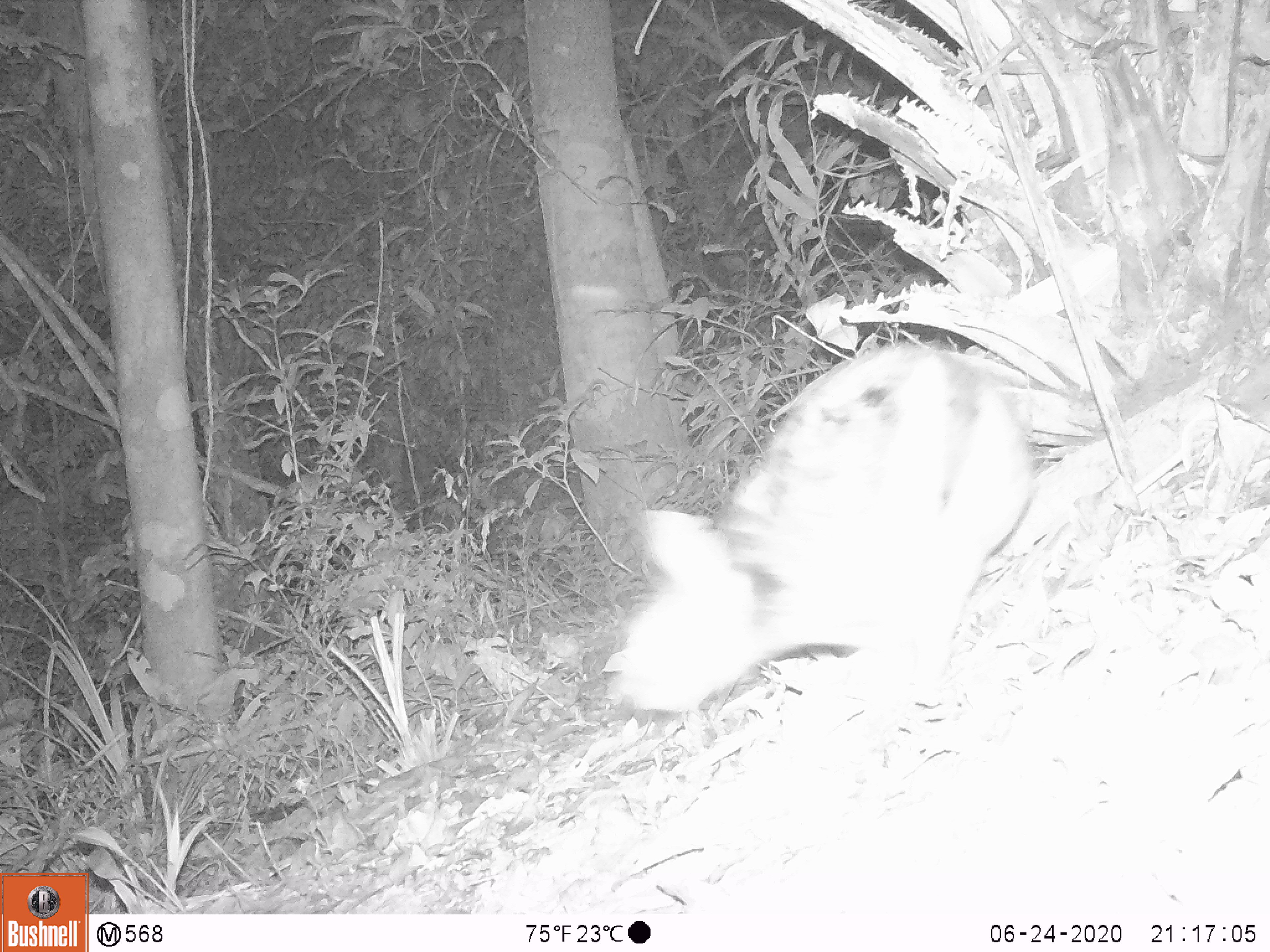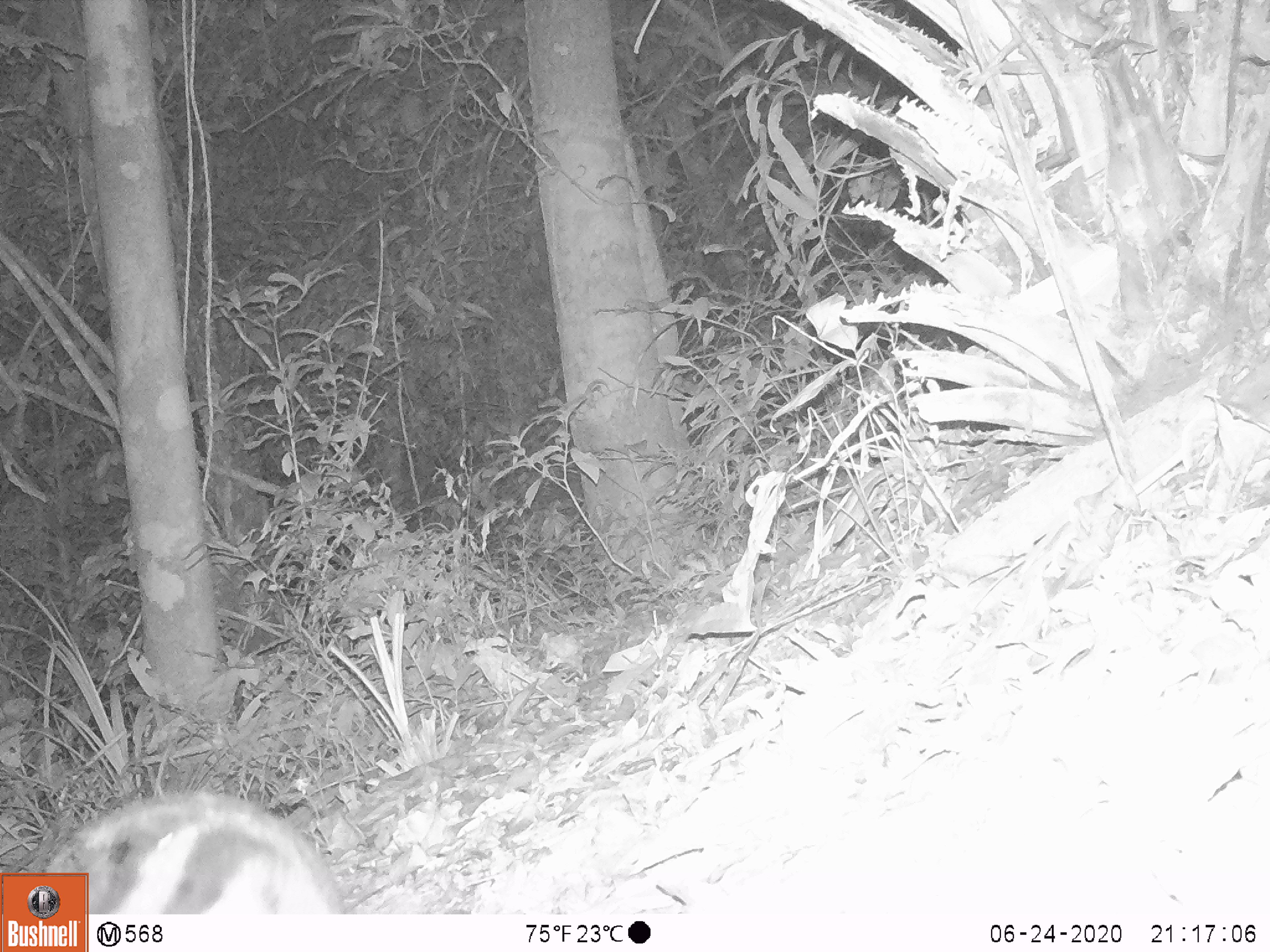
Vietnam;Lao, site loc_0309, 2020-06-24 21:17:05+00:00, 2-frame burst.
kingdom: Animalia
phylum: Chordata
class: Mammalia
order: Lagomorpha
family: Leporidae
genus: Nesolagus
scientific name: Nesolagus timminsi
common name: annamite striped rabbit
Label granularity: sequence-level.